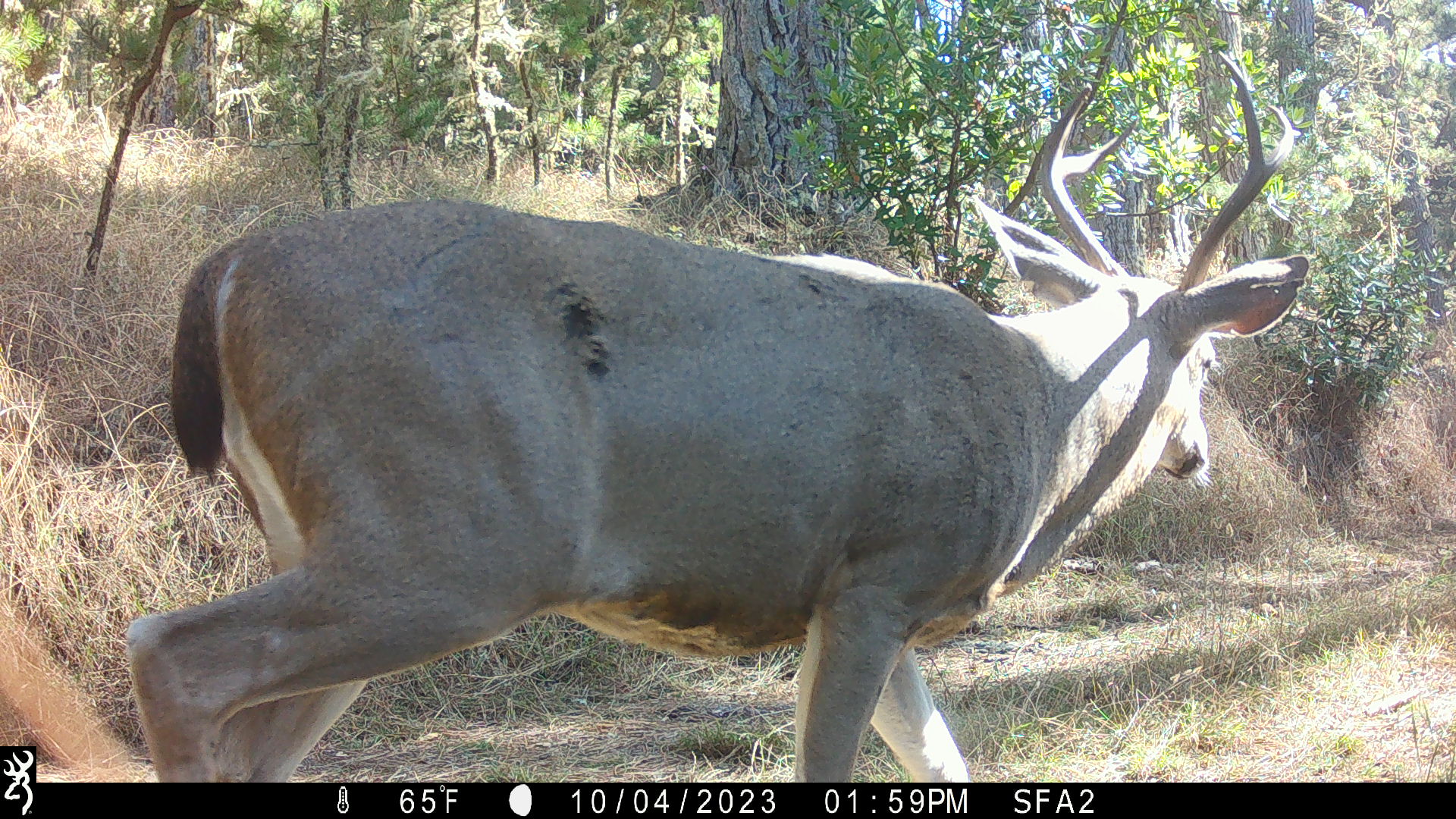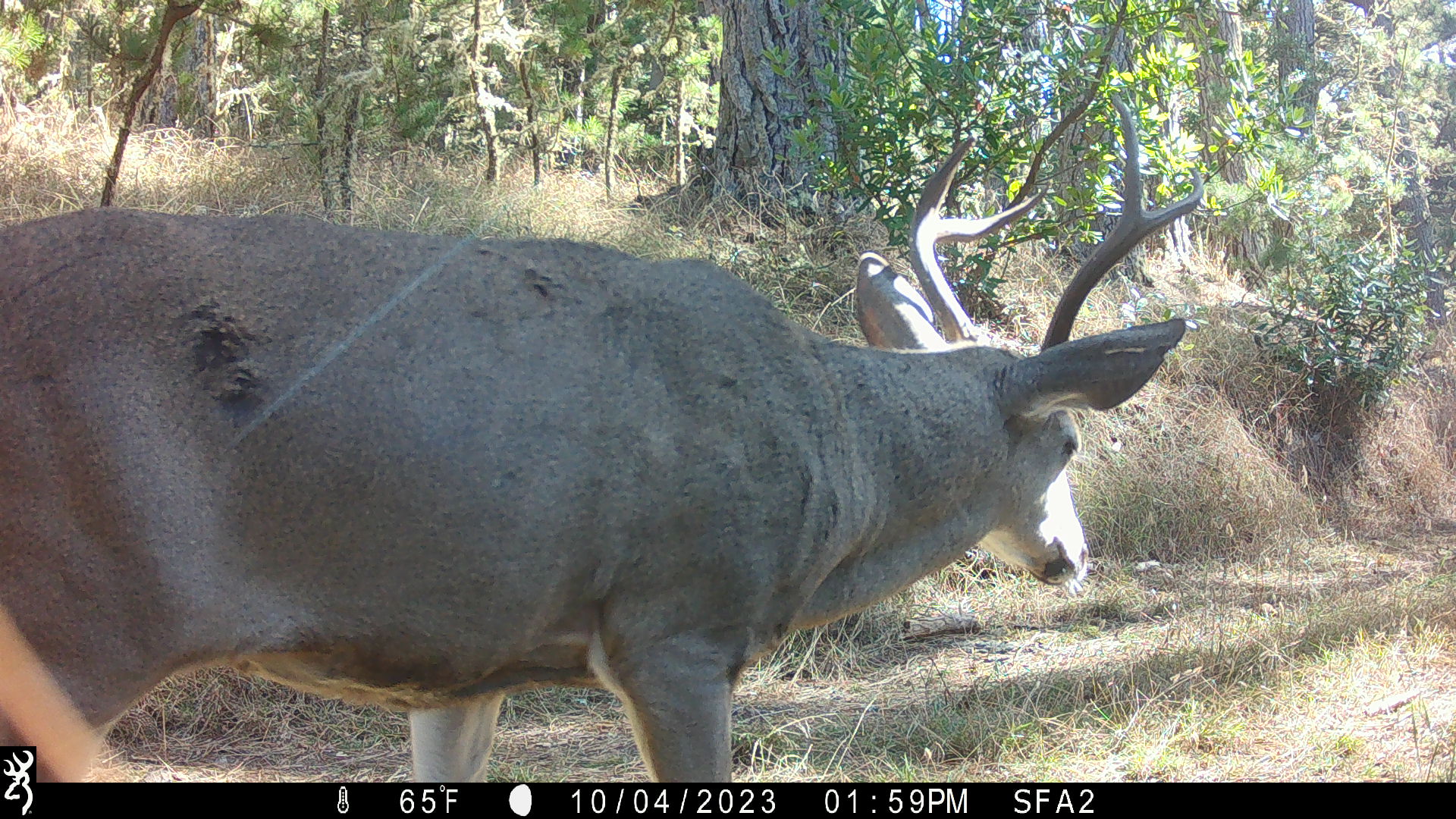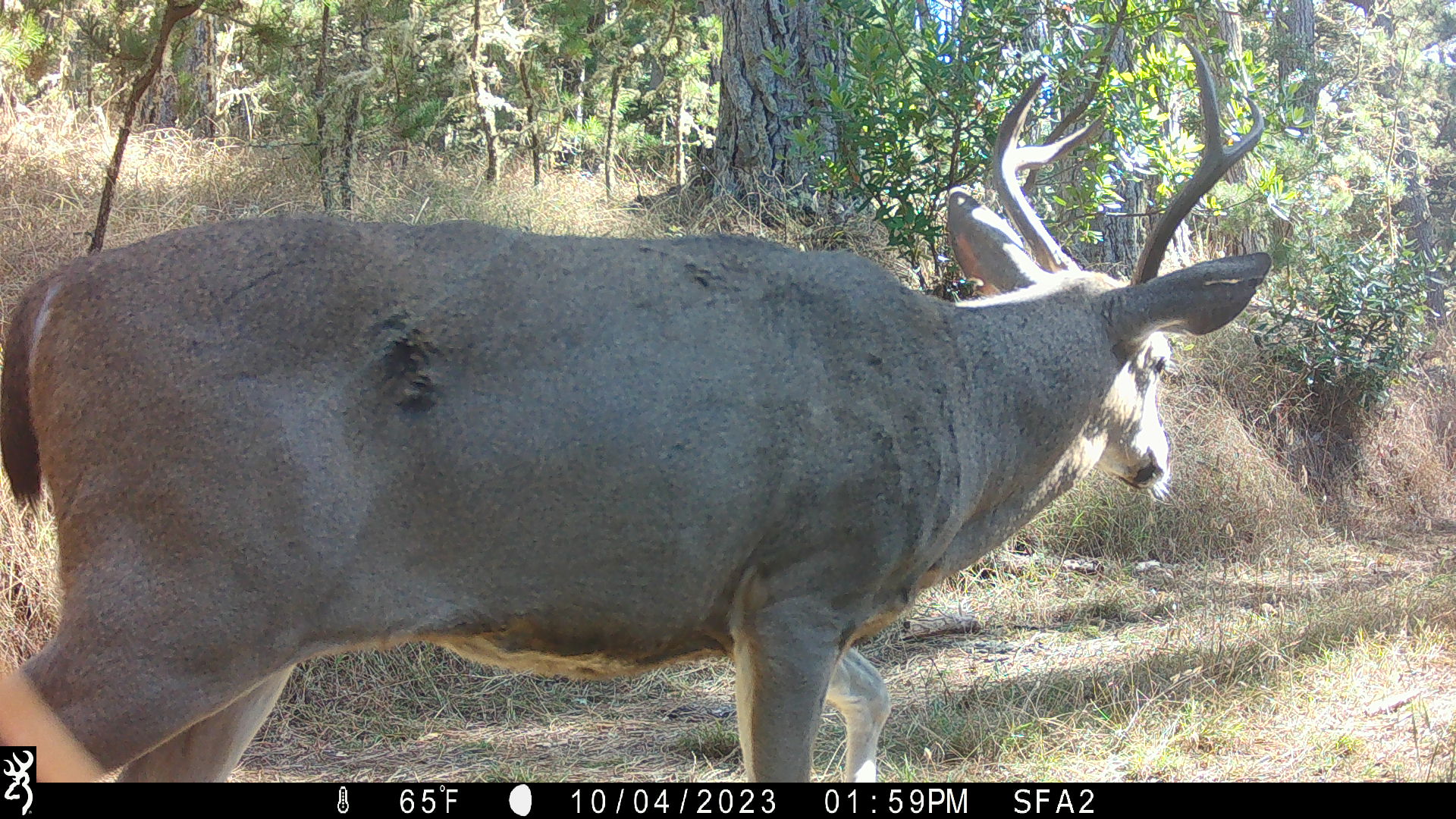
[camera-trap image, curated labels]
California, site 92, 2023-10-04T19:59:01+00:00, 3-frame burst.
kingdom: Animalia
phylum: Chordata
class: Mammalia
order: Artiodactyla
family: Cervidae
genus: Odocoileus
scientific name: Odocoileus hemionus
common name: mule deer